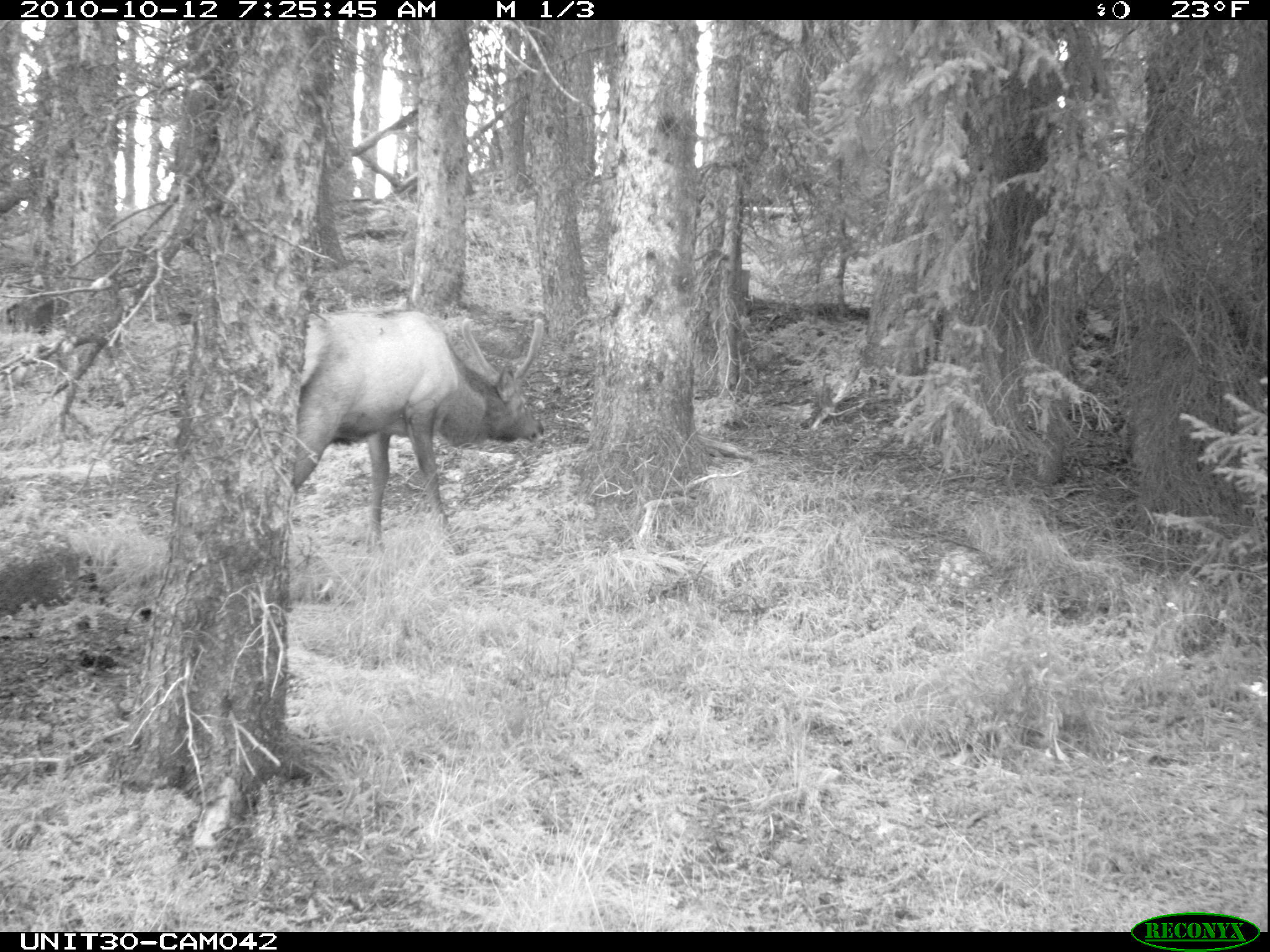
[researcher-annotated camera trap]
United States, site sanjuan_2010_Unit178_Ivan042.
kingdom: Animalia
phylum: Chordata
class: Mammalia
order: Artiodactyla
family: Cervidae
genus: Cervus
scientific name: Cervus elaphus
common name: red deer